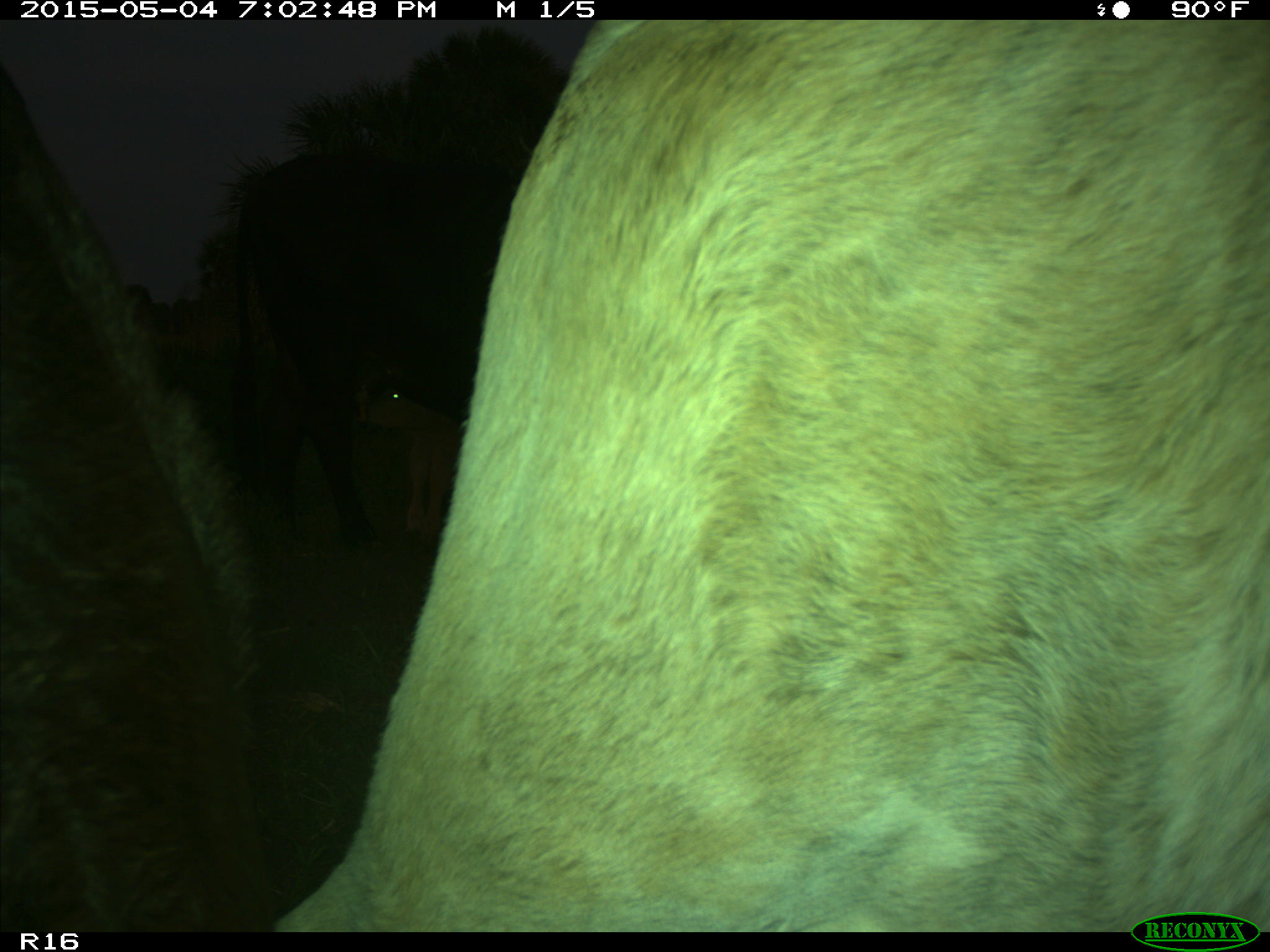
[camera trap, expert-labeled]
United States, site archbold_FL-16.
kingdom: Animalia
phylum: Chordata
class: Mammalia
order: Artiodactyla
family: Bovidae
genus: Bos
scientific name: Bos taurus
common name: domestic cow